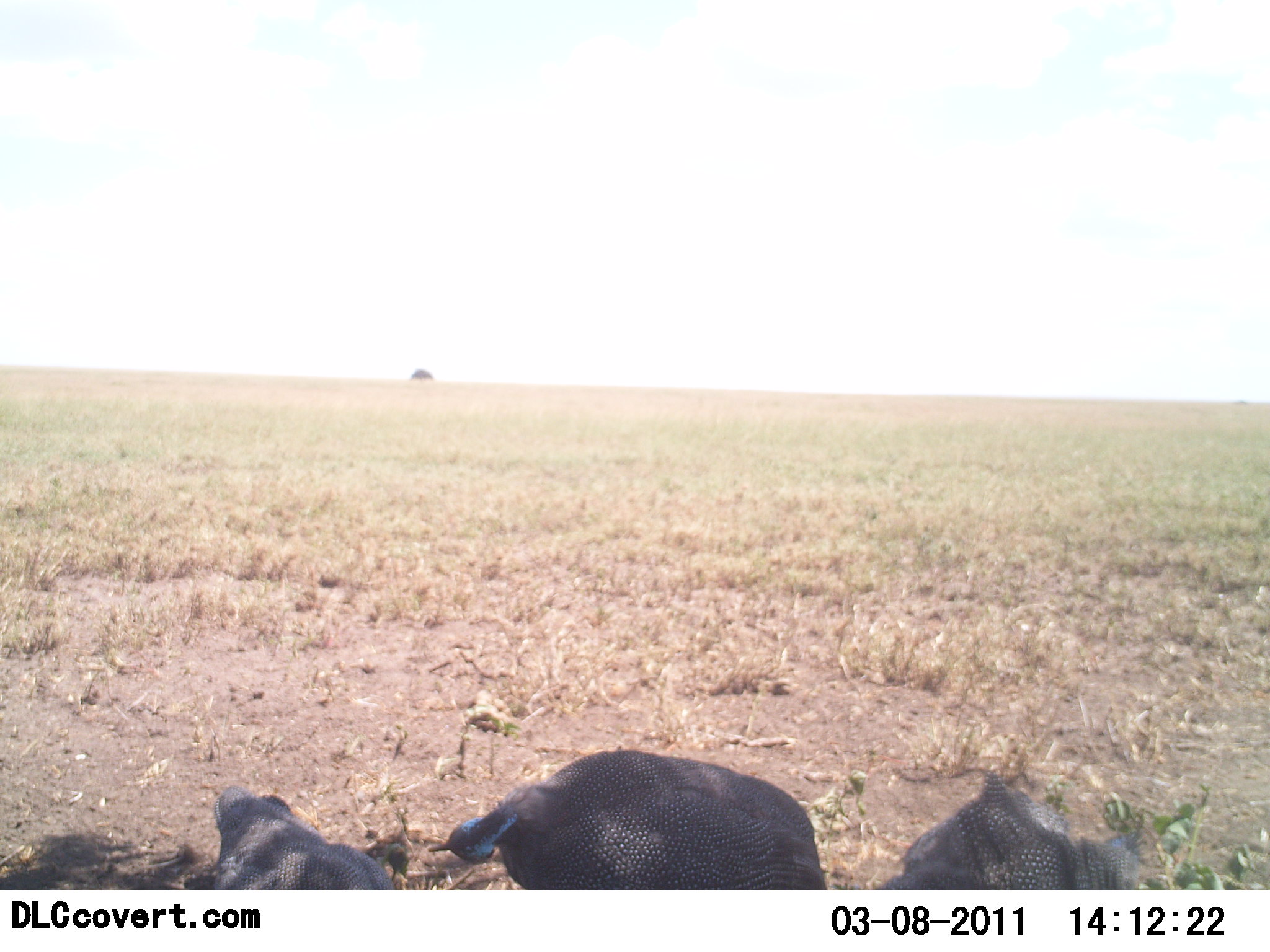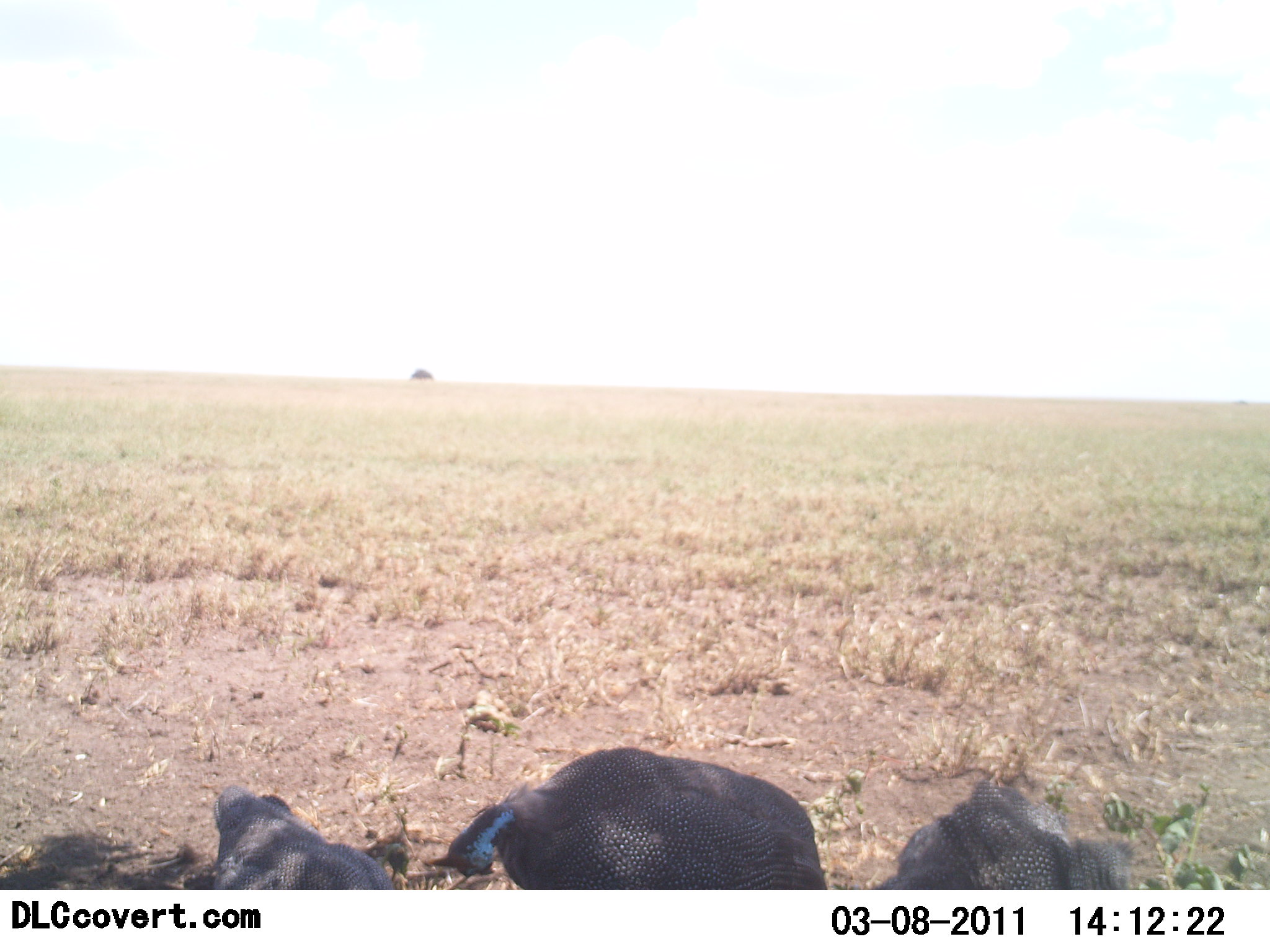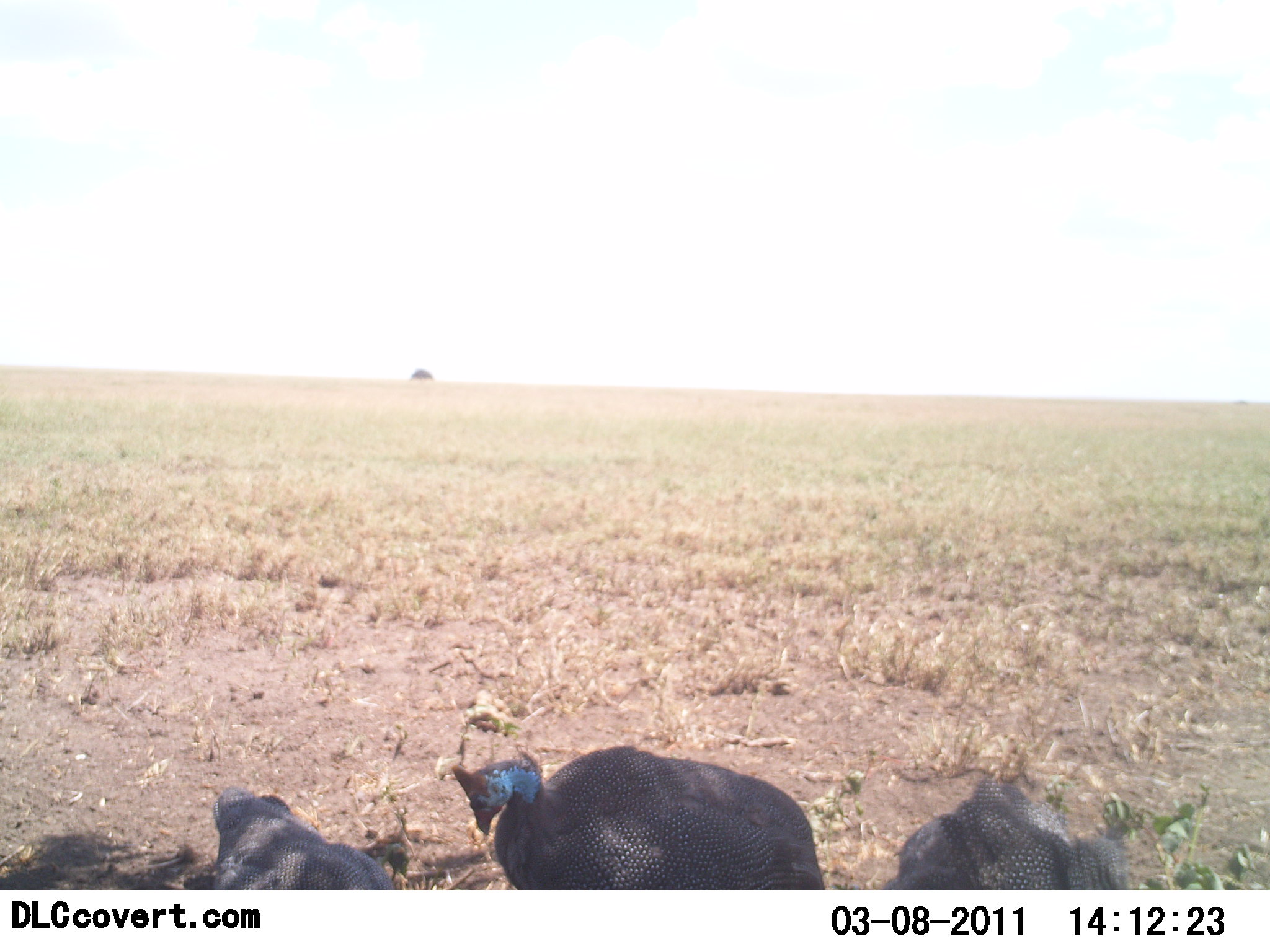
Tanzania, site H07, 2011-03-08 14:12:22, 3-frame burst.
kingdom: Animalia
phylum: Chordata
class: Aves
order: Galliformes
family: Numididae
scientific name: Numididae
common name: guinea fowl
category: guineafowl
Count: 3.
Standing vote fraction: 50%.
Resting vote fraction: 33%.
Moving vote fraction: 0%.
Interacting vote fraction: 0%.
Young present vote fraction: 0%.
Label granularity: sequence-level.